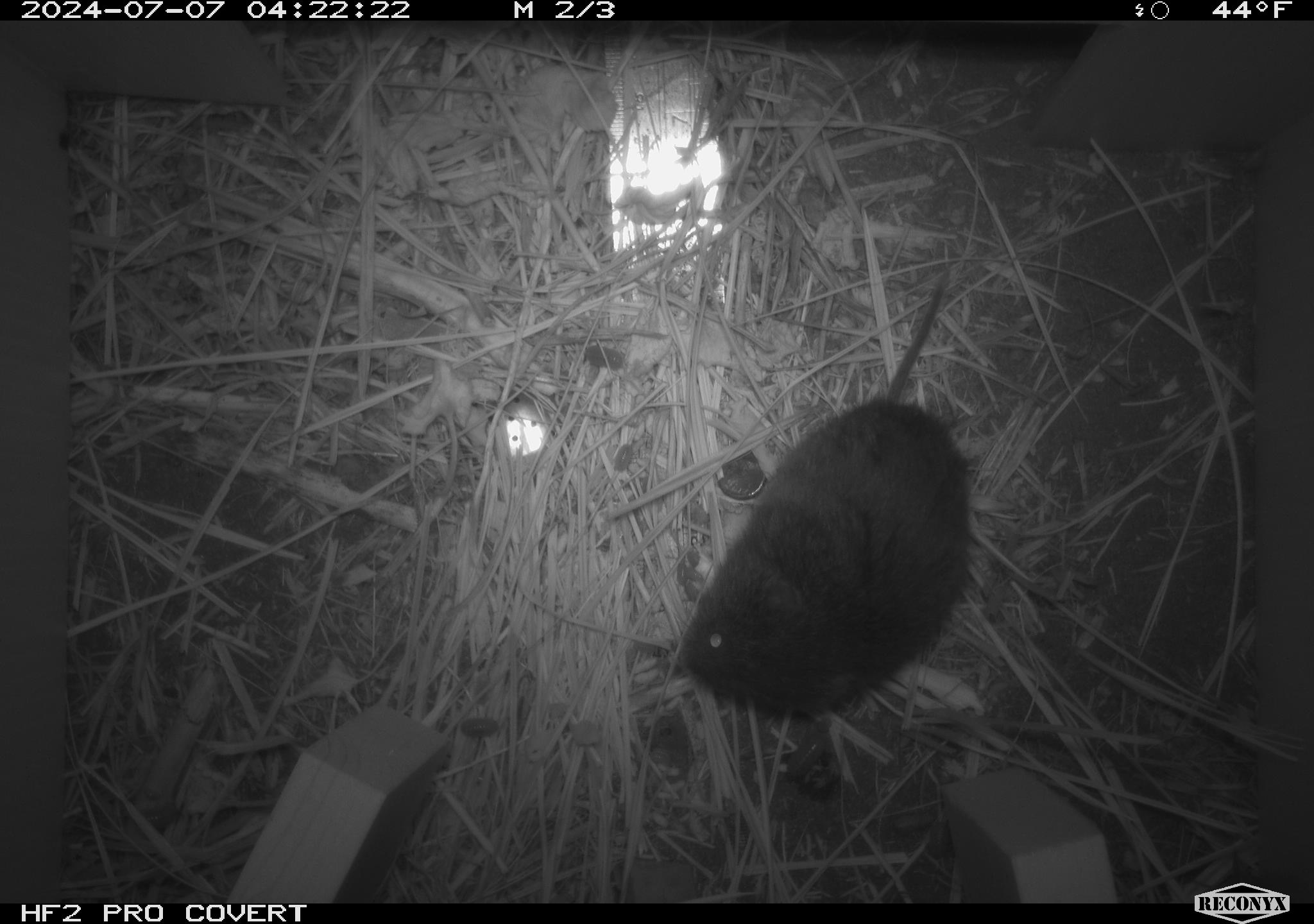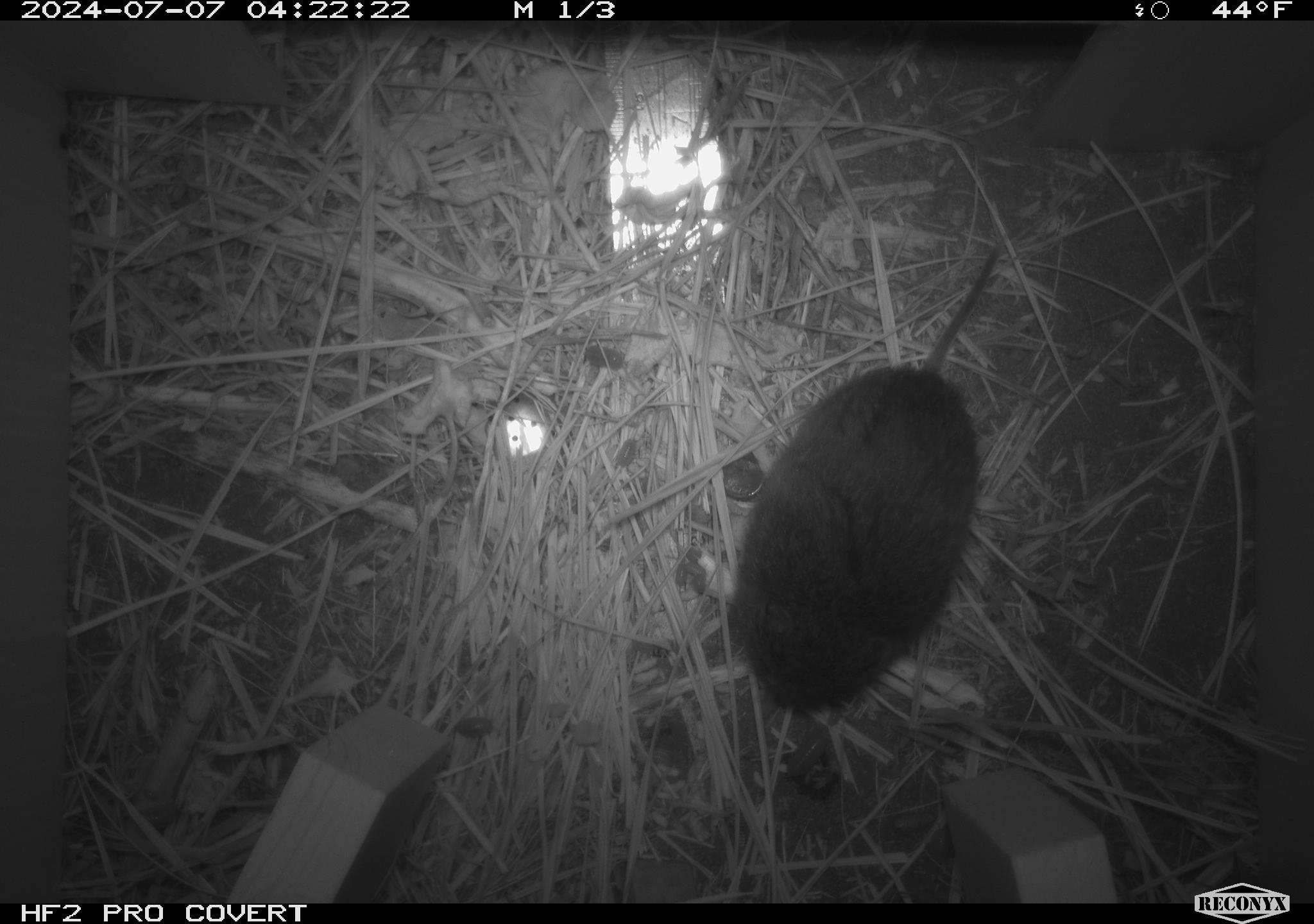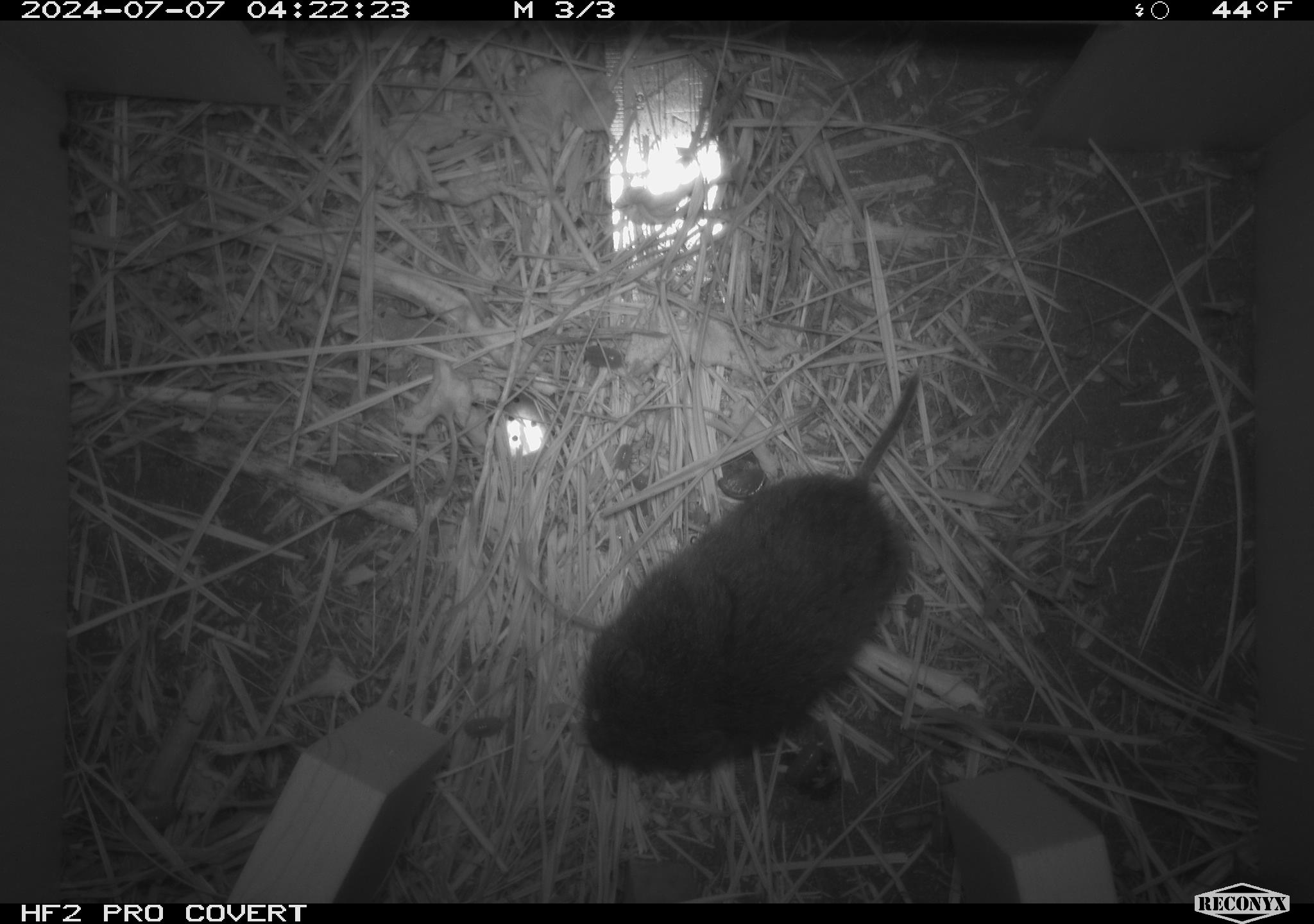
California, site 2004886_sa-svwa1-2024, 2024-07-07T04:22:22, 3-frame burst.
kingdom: Animalia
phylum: Chordata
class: Mammalia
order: Rodentia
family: Cricetidae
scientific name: Arvicolinae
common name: voles, lemmings, and muskrats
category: arvicolinae subfamily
Arvicolinae subfamily (voles, lemmings, and muskrats) (Arvicolinae).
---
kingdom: Animalia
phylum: Arthropoda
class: Insecta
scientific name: Insecta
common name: insect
Insect (Insecta).